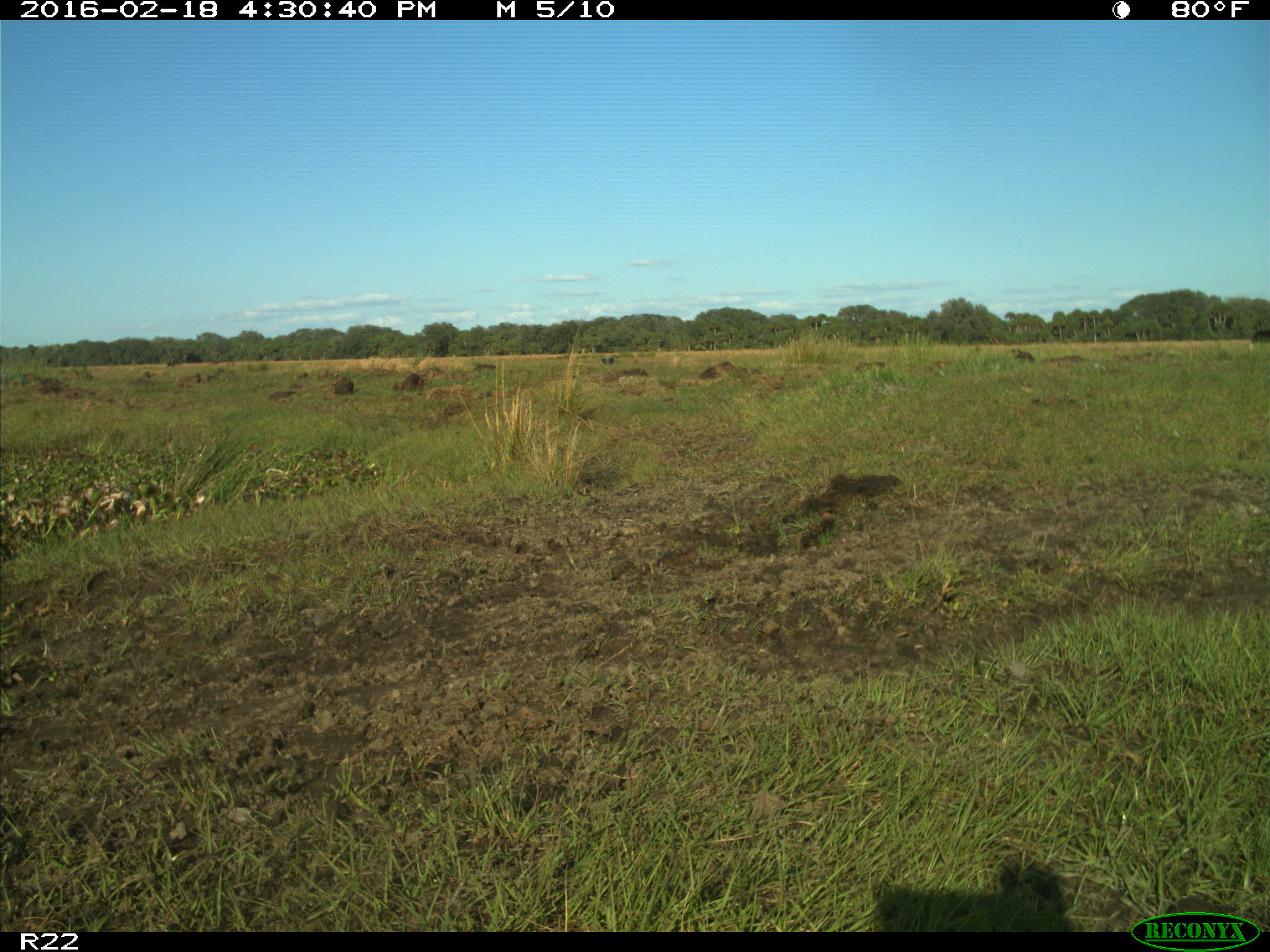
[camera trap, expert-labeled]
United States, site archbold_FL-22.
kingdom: Animalia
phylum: Chordata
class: Mammalia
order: Artiodactyla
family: Bovidae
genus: Bos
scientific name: Bos taurus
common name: domestic cow